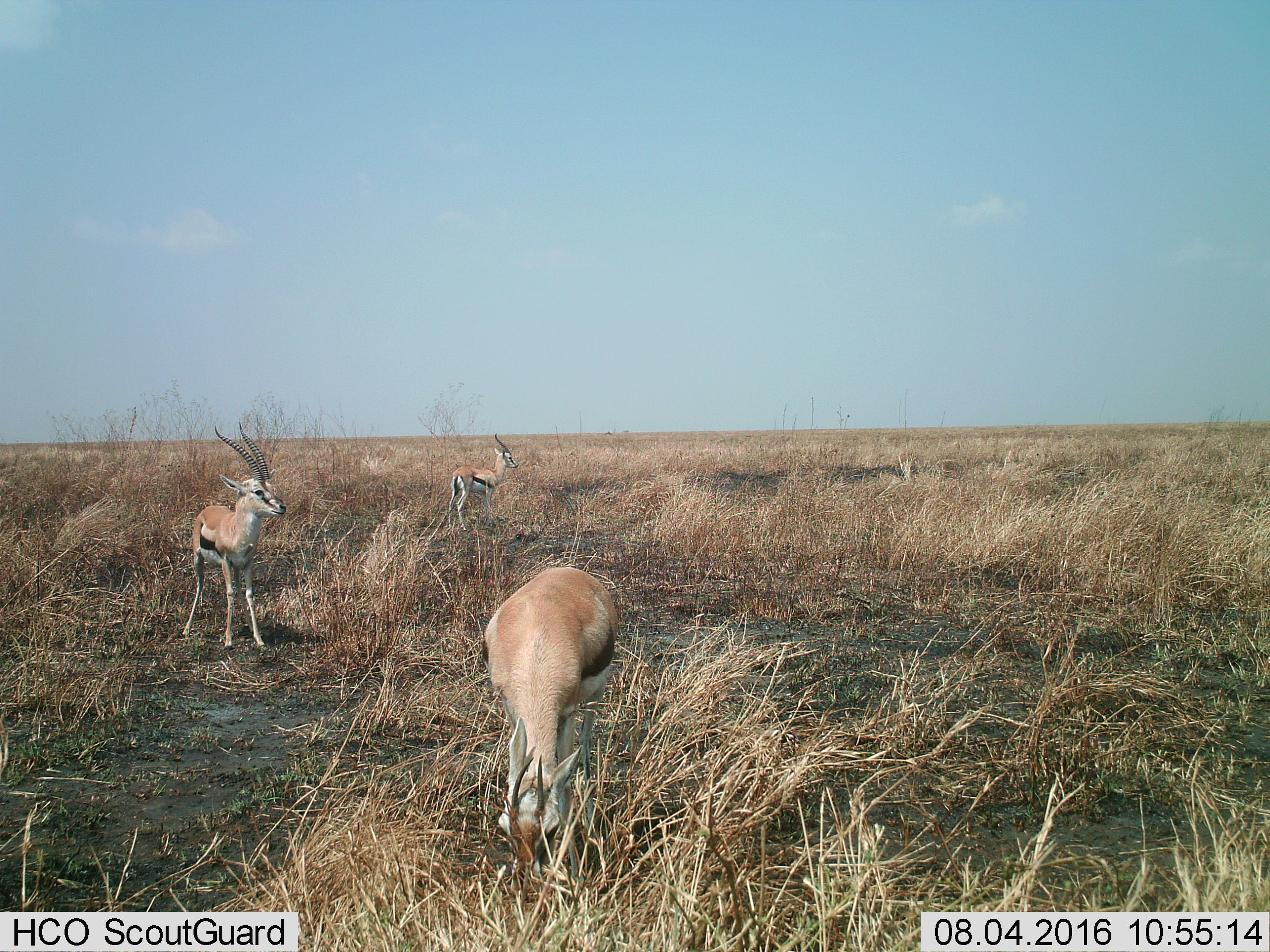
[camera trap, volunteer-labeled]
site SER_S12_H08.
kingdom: Animalia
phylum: Chordata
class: Mammalia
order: Artiodactyla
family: Bovidae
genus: Eudorcas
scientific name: Eudorcas thomsonii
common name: thomson's gazelle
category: gazellethomsons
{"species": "gazellethomsons (thomson's gazelle) (Eudorcas thomsonii)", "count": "3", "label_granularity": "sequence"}